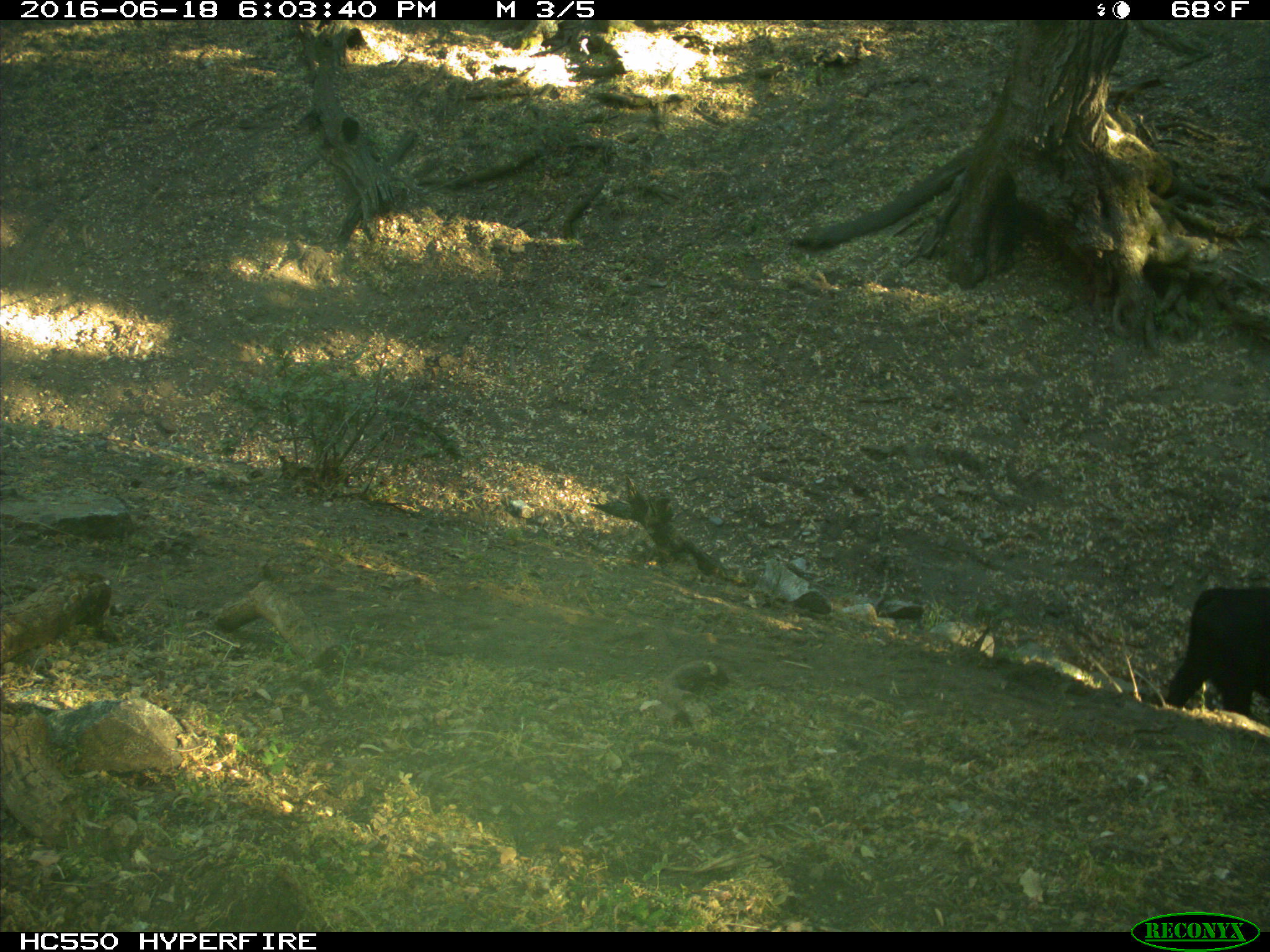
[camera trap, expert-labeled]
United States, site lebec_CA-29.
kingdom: Animalia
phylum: Chordata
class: Mammalia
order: Artiodactyla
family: Bovidae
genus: Bos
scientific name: Bos taurus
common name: domestic cow